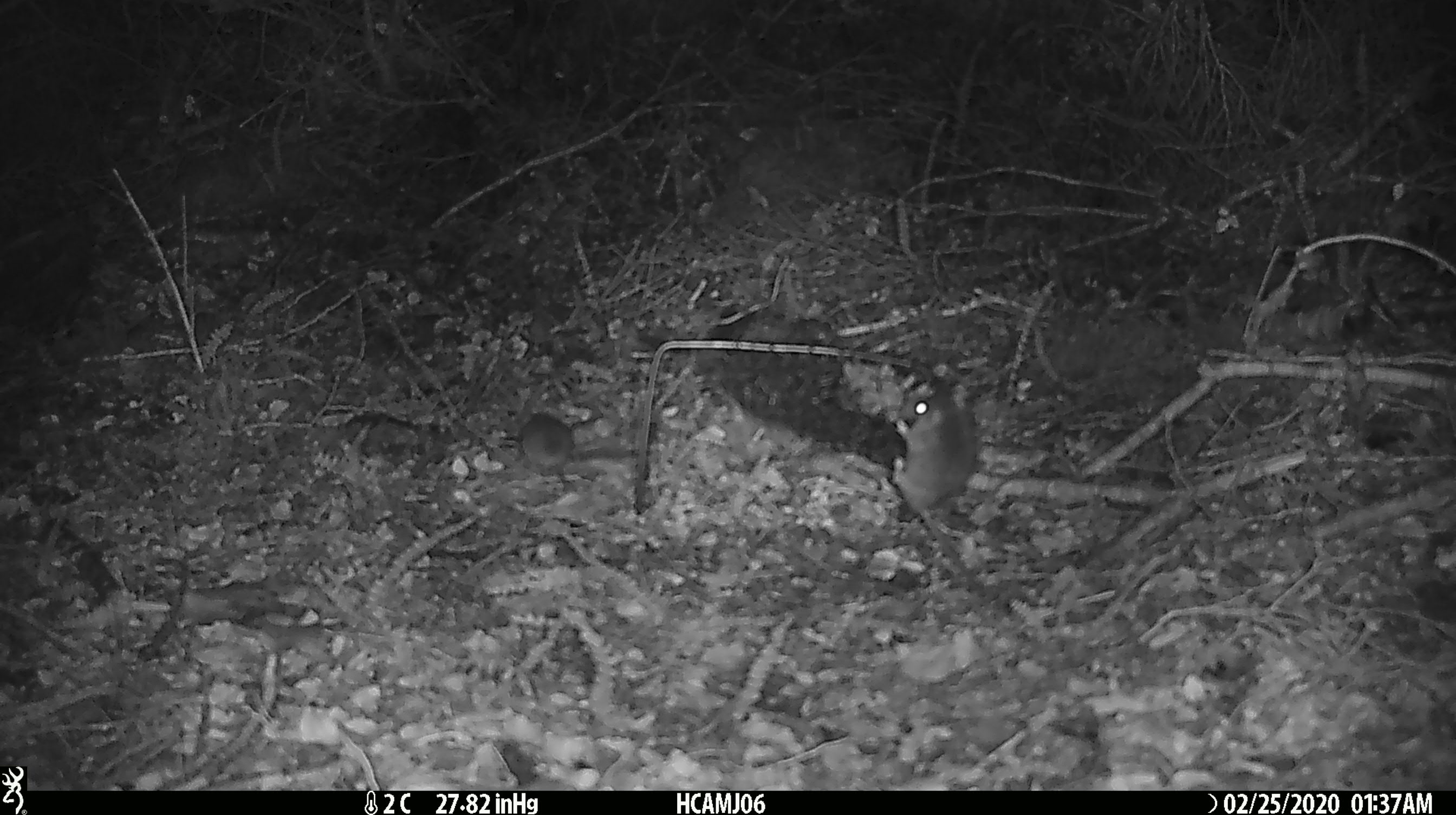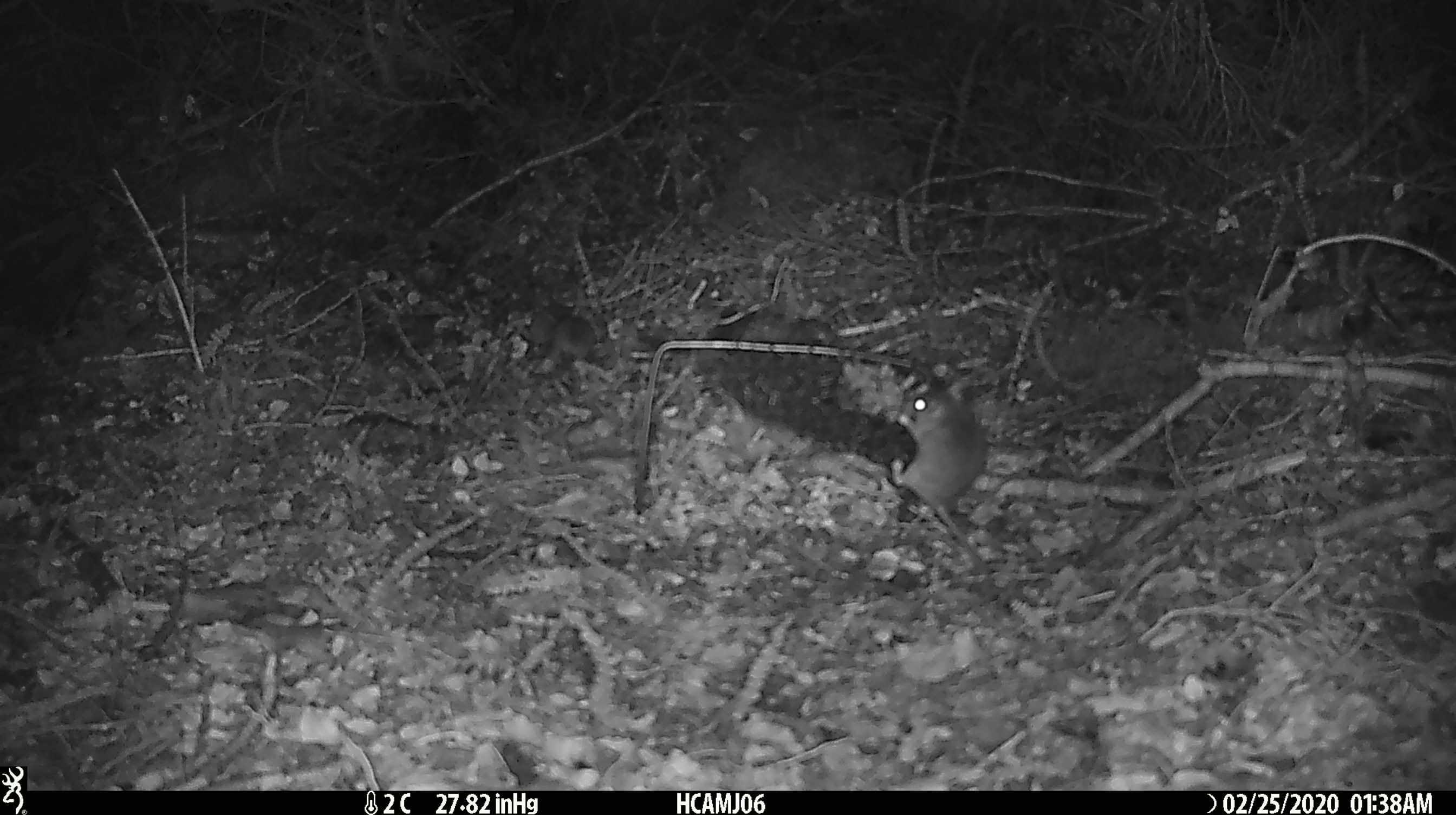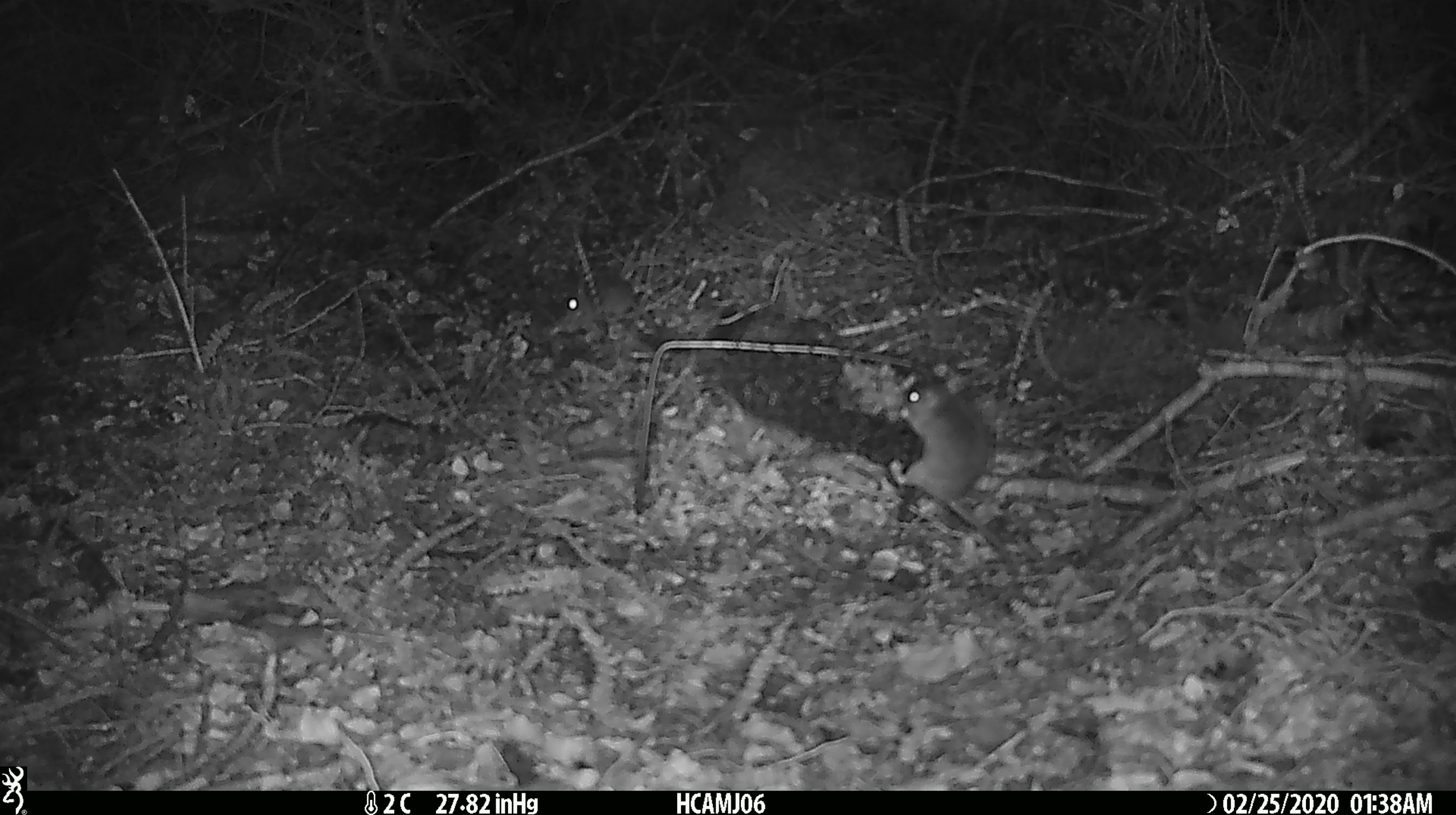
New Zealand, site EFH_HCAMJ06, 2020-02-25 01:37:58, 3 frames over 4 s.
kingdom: Animalia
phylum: Chordata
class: Mammalia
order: Rodentia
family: Muridae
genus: Mus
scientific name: Mus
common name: mouse